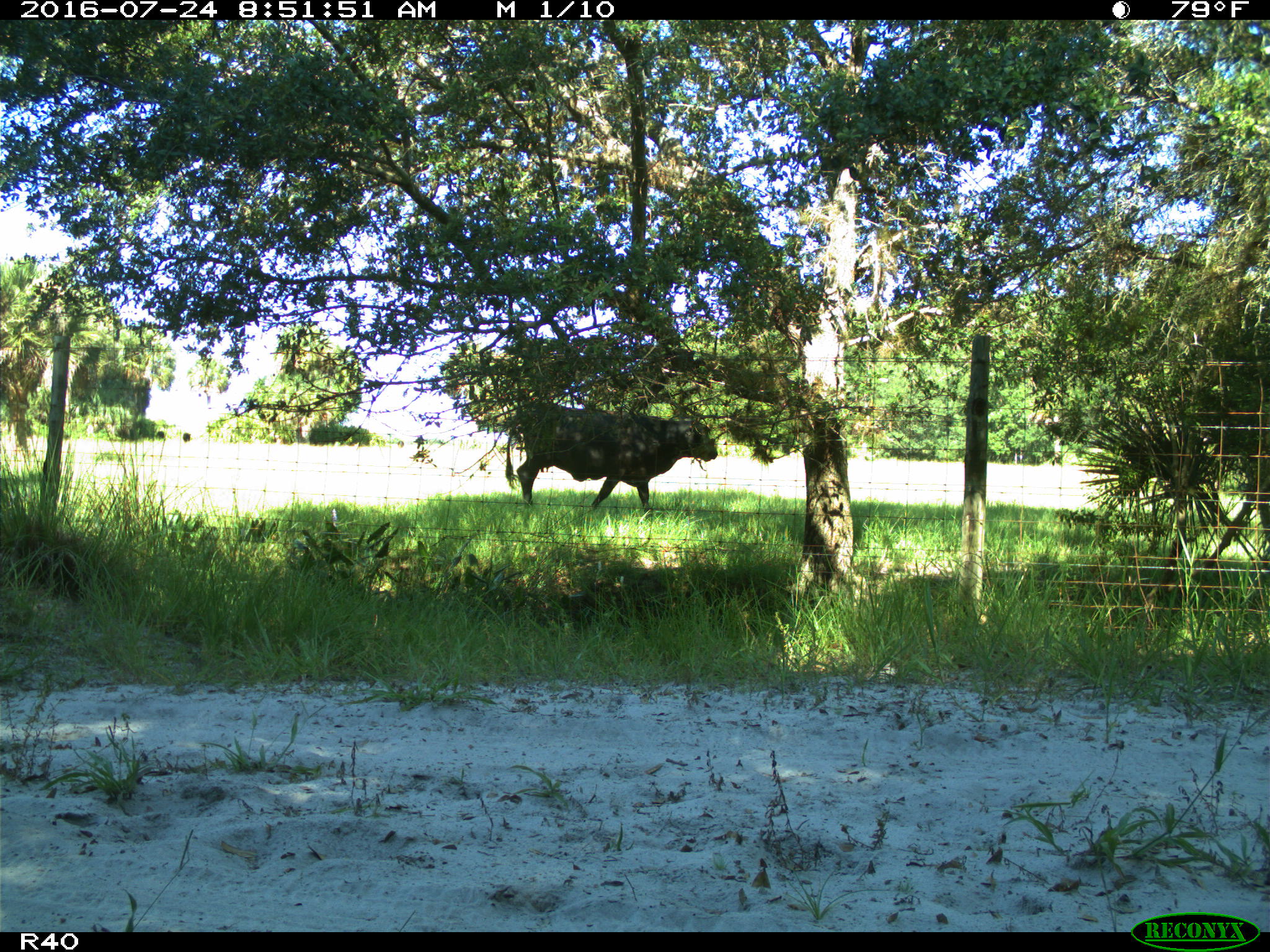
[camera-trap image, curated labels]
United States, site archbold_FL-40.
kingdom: Animalia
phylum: Chordata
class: Mammalia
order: Artiodactyla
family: Bovidae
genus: Bos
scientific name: Bos taurus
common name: domestic cow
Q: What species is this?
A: Bos taurus (domestic cow).